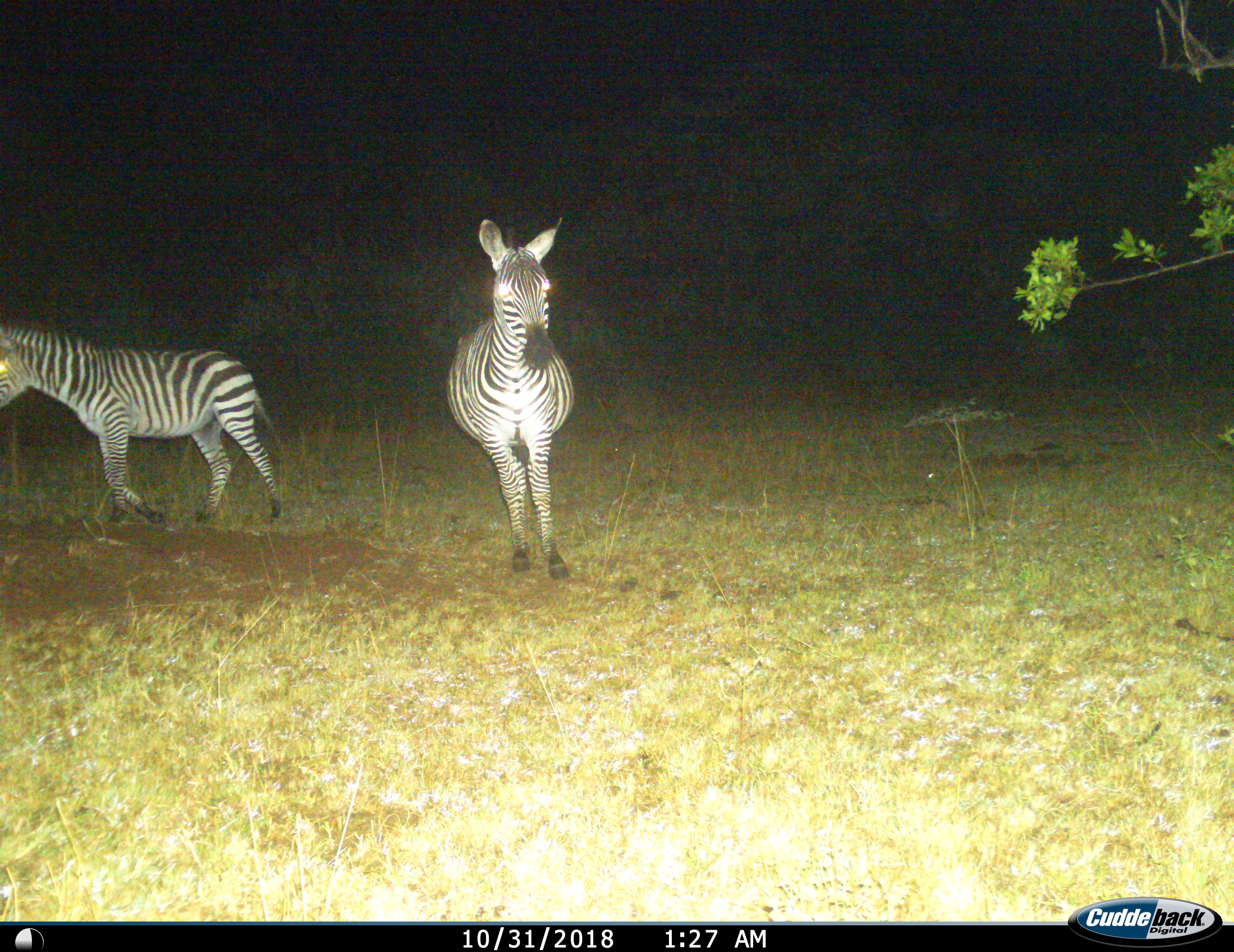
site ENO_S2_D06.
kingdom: Animalia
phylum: Chordata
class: Mammalia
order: Perissodactyla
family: Equidae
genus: Equus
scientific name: Equus quagga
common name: plains zebra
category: zebraplains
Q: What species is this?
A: Zebraplains (plains zebra) (Equus quagga).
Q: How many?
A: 2.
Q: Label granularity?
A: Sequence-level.